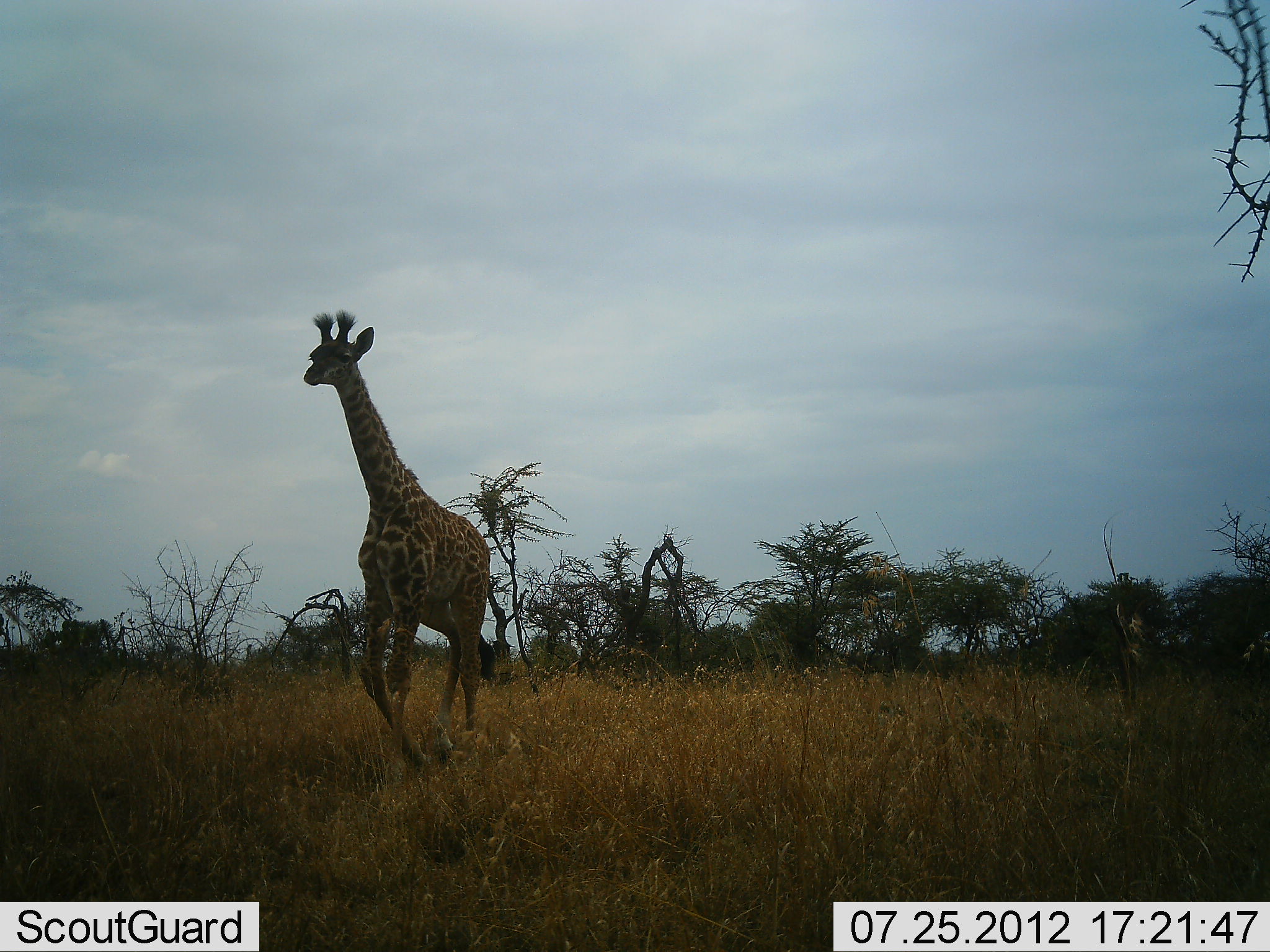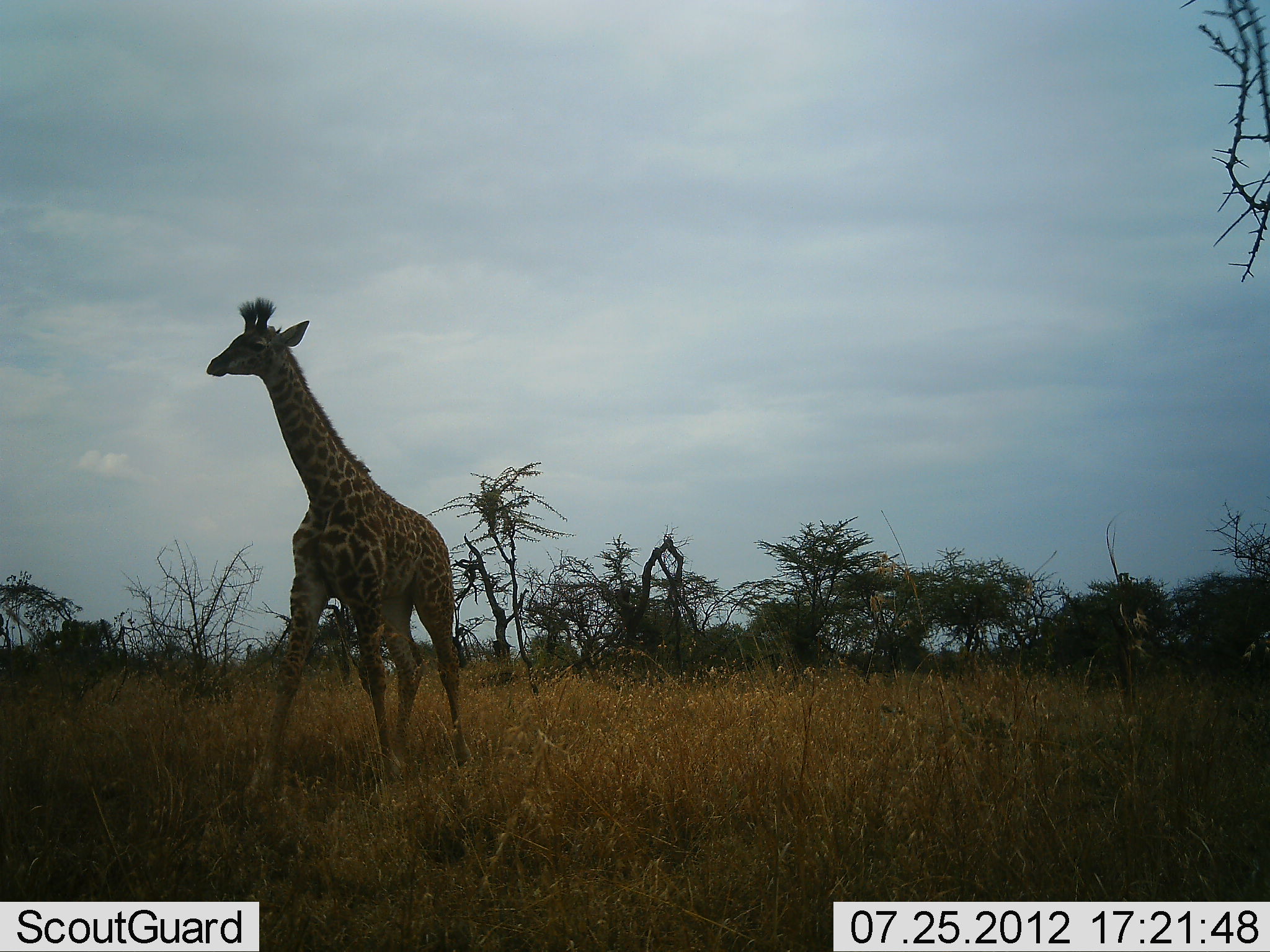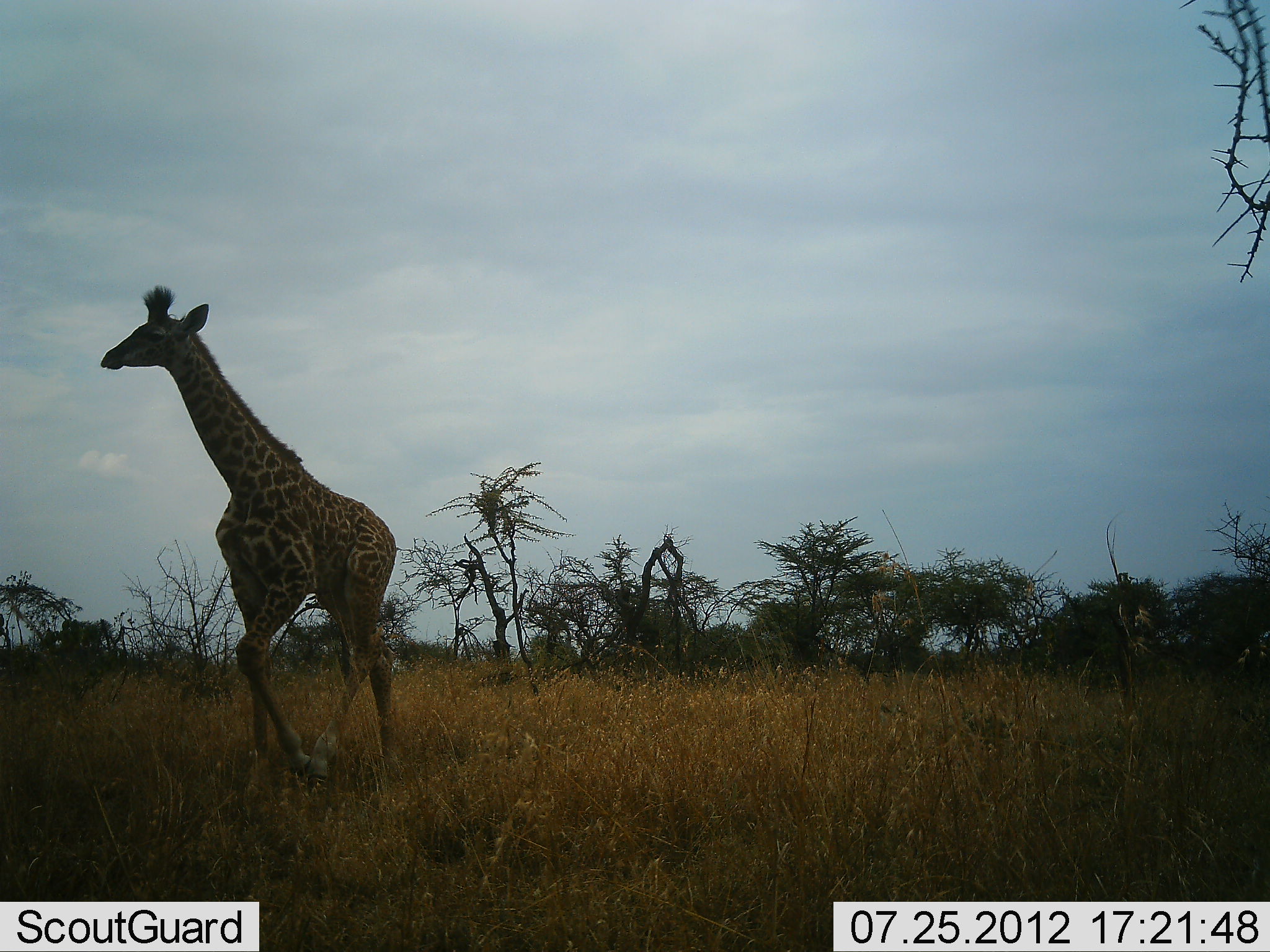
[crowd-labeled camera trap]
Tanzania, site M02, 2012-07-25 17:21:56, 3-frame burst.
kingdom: Animalia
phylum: Chordata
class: Mammalia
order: Artiodactyla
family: Giraffidae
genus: Giraffa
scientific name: Giraffa camelopardalis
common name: giraffe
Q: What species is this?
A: Giraffe (Giraffa camelopardalis).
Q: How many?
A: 1.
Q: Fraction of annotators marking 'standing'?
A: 10%.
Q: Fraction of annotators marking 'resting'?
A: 0%.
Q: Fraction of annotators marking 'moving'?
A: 100%.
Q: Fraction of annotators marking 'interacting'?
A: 0%.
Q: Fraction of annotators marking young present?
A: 0%.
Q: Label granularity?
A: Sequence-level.